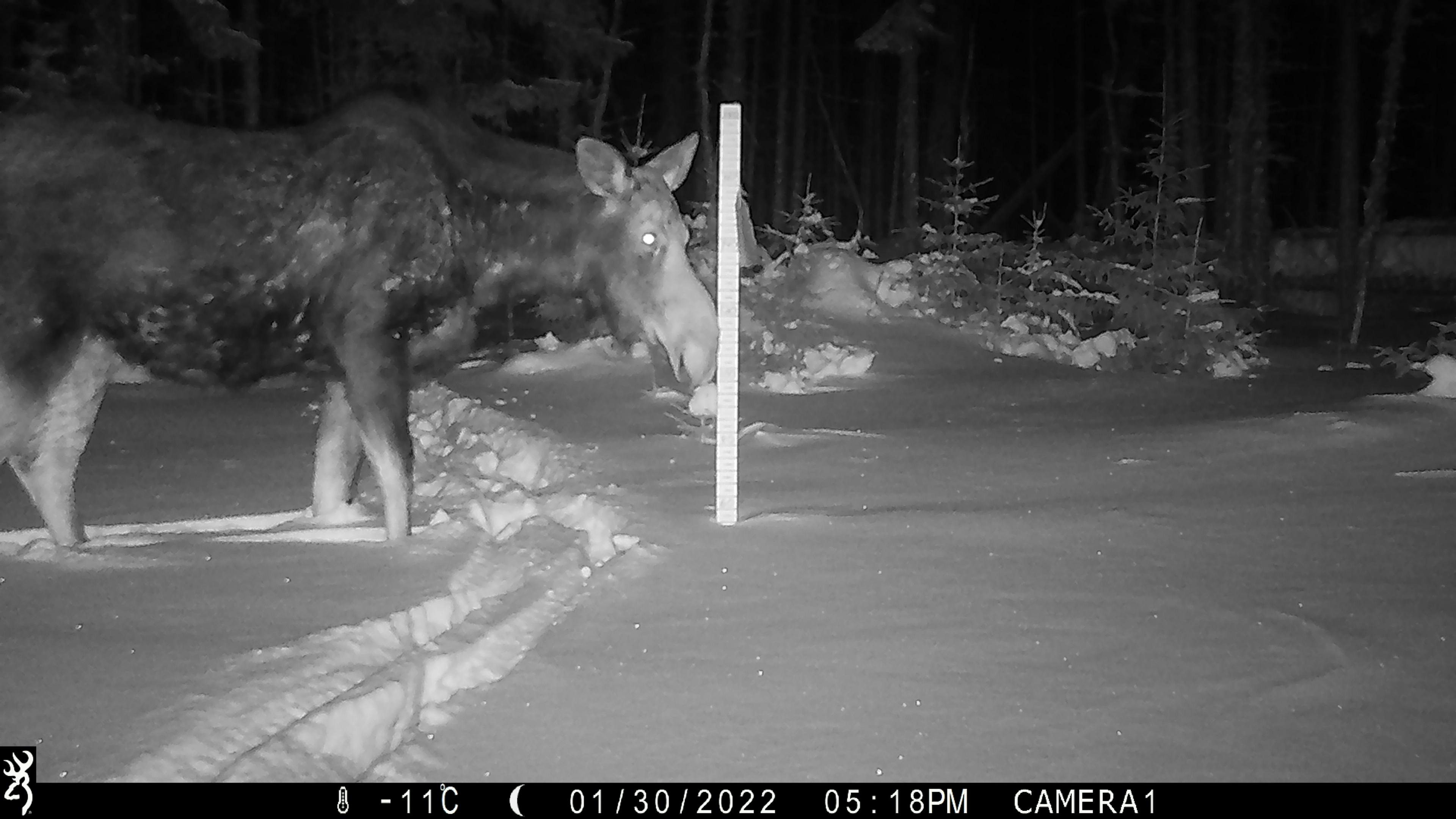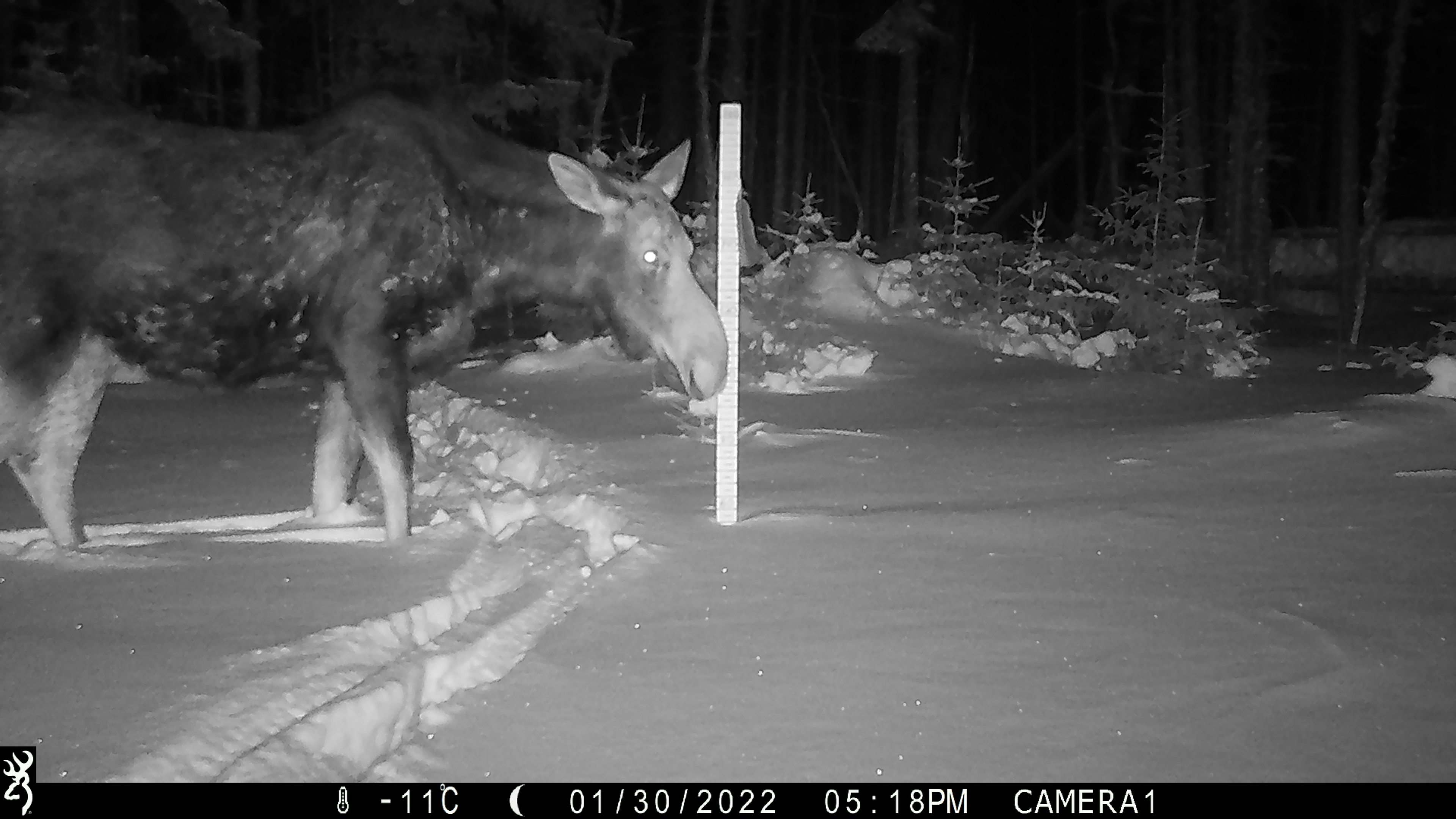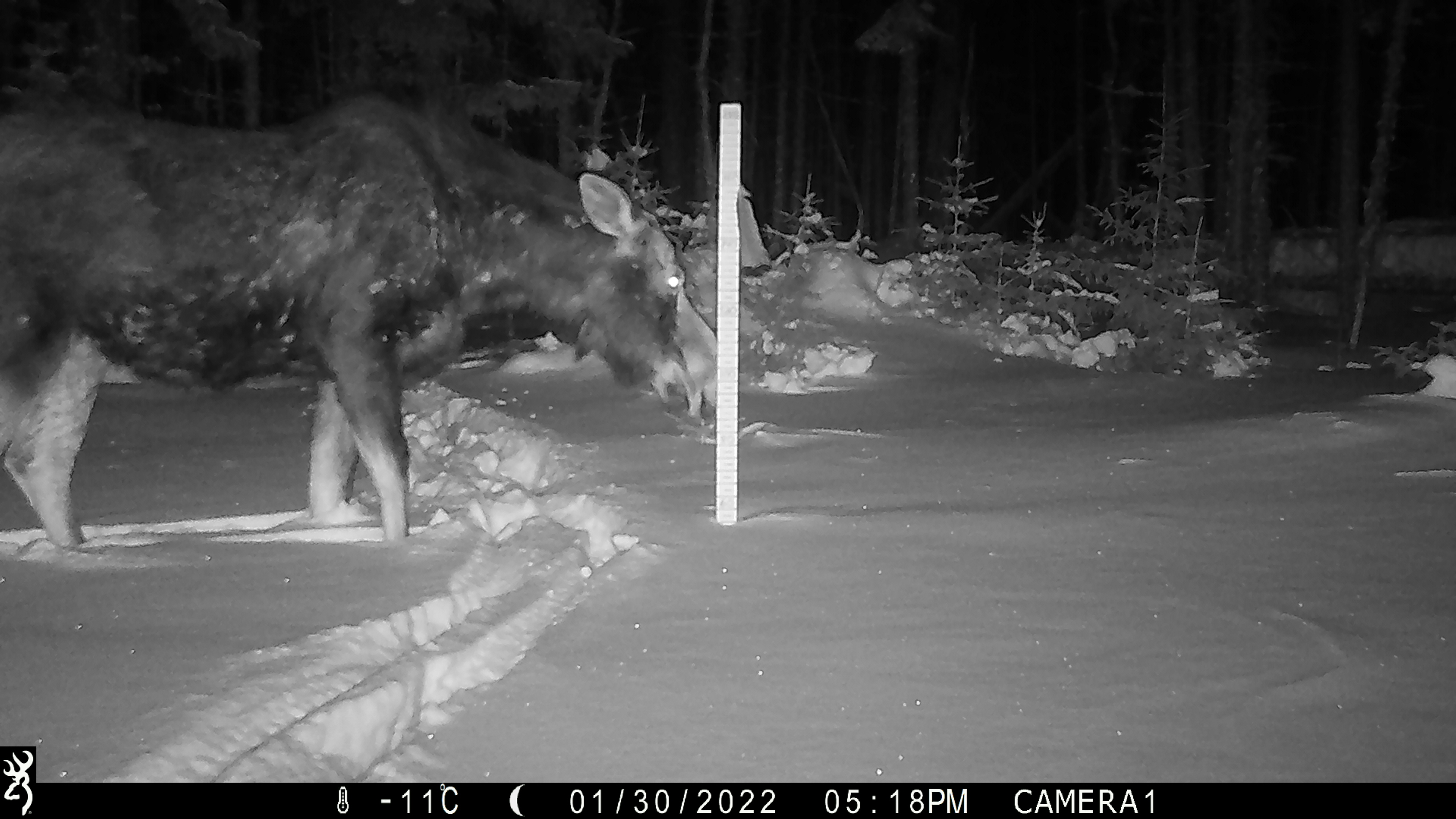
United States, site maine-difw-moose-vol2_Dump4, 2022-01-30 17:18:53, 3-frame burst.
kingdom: Animalia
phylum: Chordata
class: Mammalia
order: Artiodactyla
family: Cervidae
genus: Alces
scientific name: Alces alces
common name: moose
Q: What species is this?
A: Moose (Alces alces).